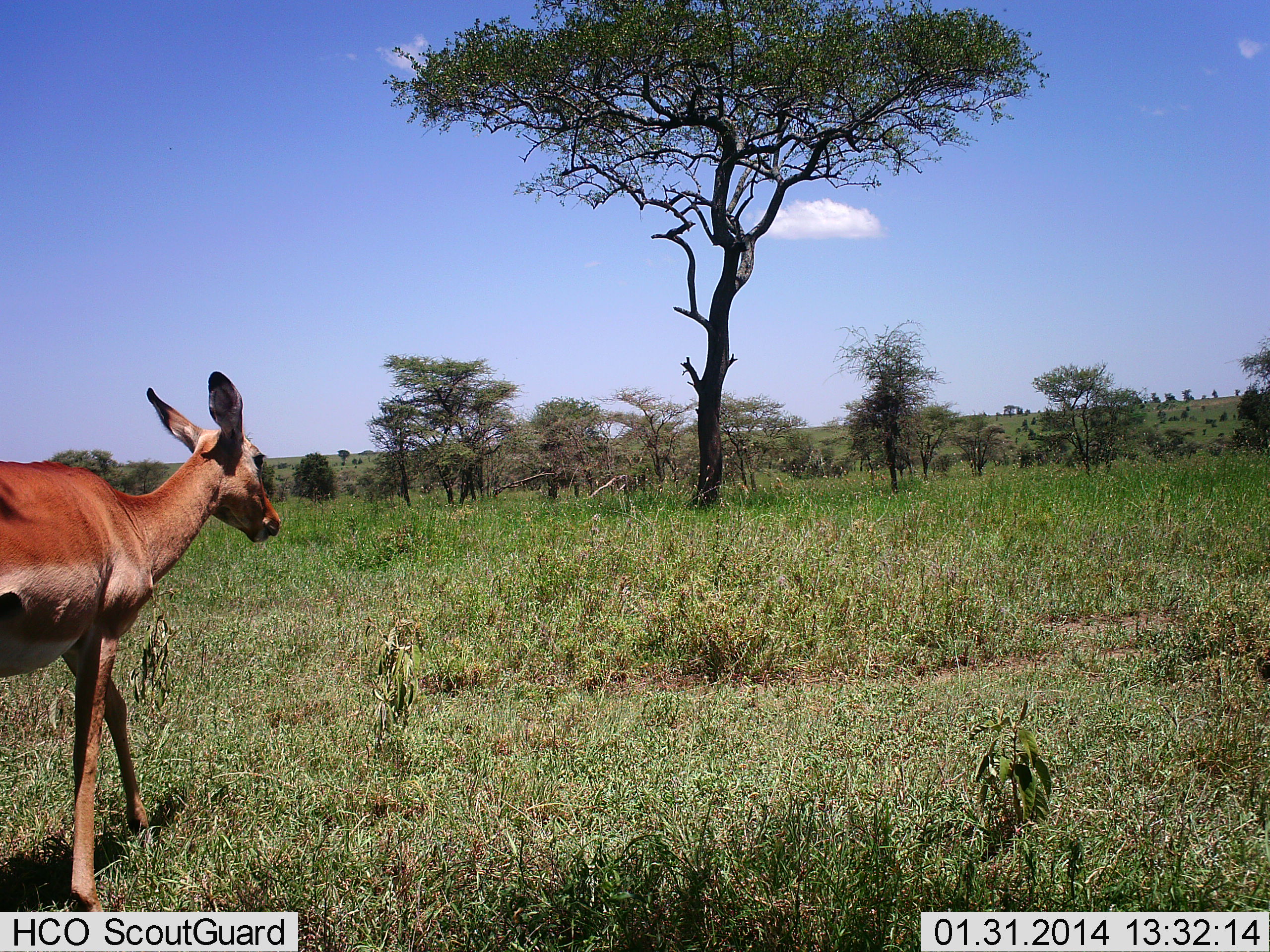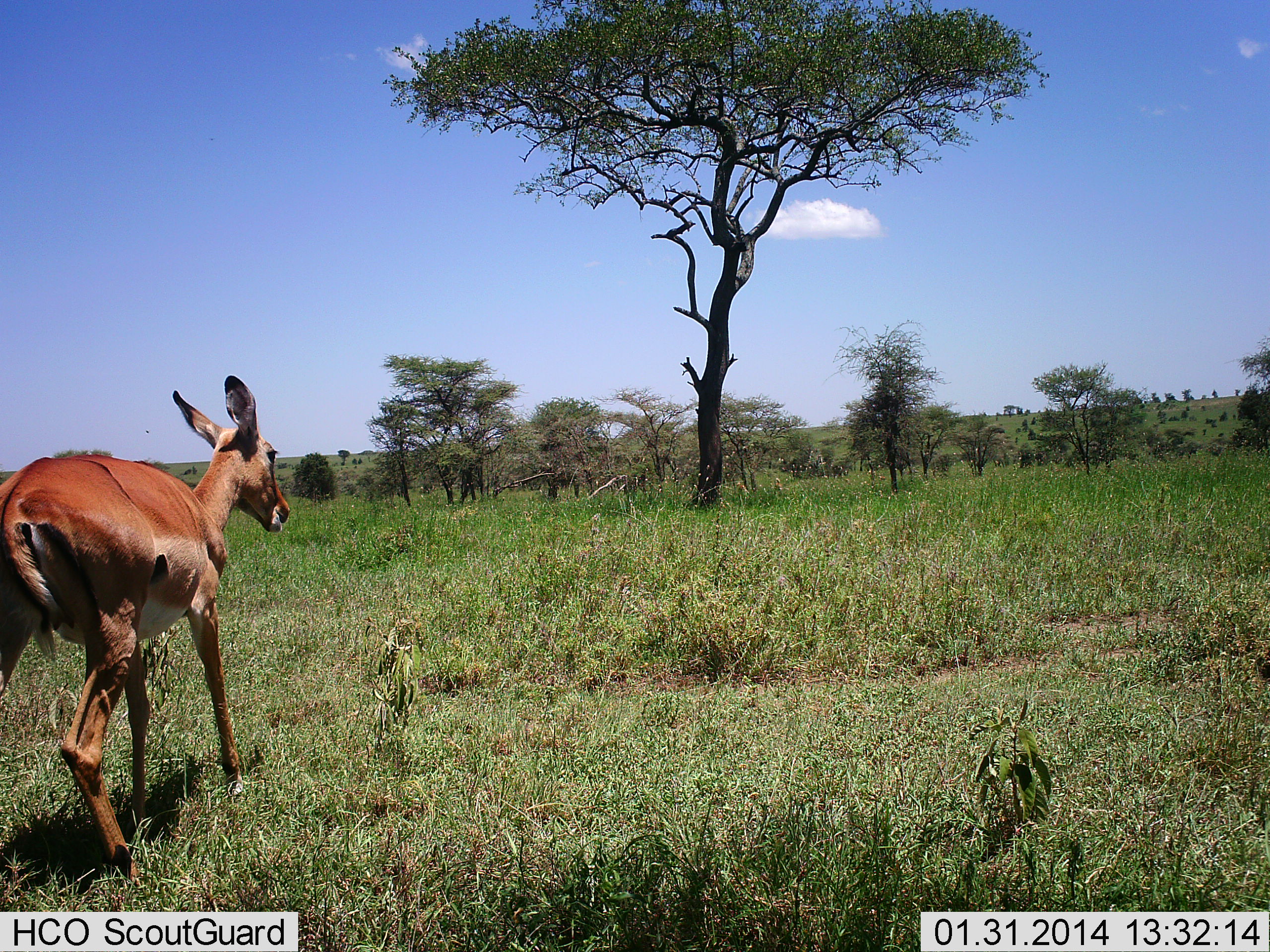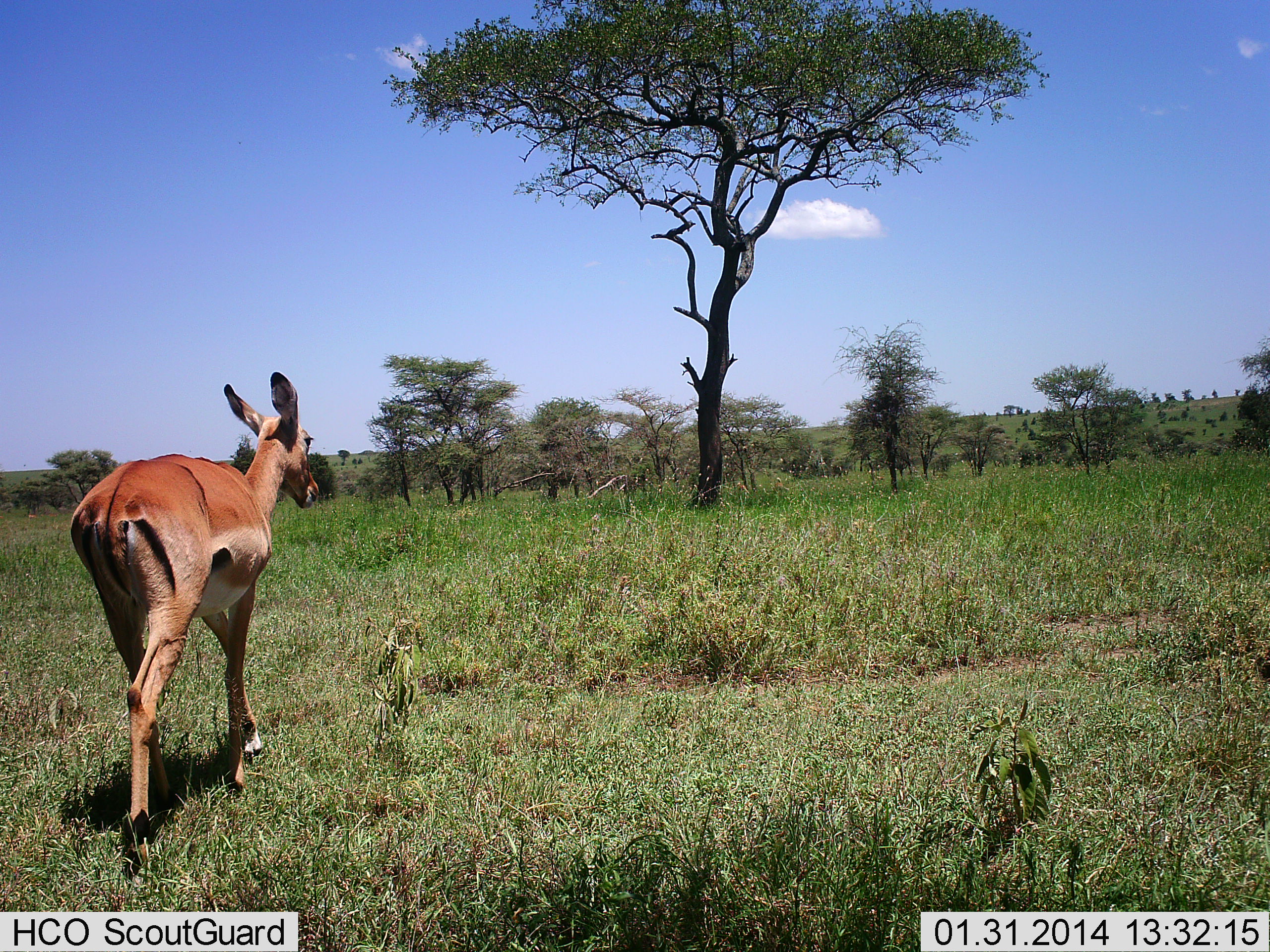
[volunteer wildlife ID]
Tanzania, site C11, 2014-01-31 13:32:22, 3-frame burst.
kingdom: Animalia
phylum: Chordata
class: Mammalia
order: Artiodactyla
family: Bovidae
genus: Aepyceros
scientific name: Aepyceros melampus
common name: impala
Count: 1.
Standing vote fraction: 30%.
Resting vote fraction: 0%.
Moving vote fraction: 80%.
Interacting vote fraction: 0%.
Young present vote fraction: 10%.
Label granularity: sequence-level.